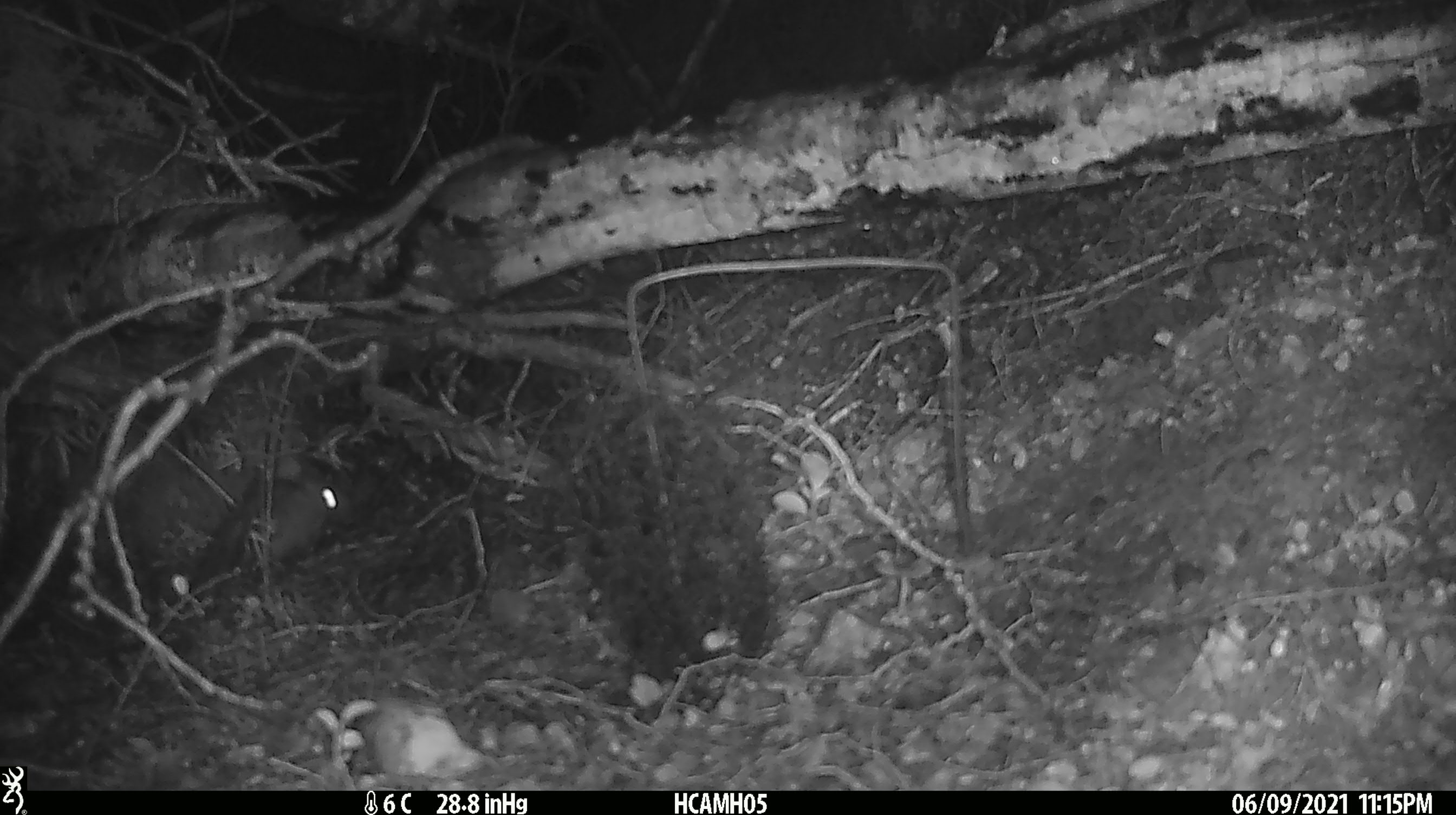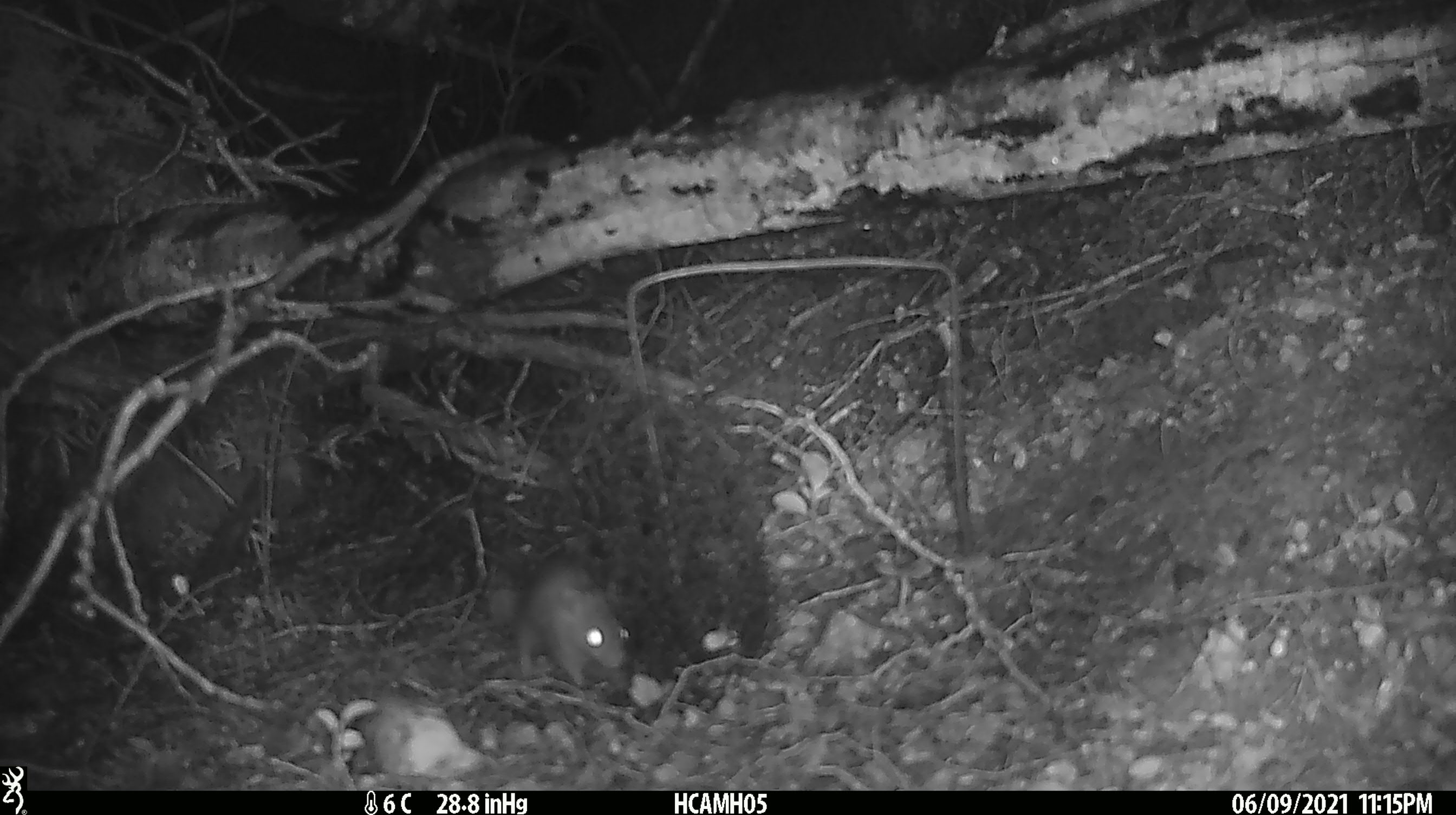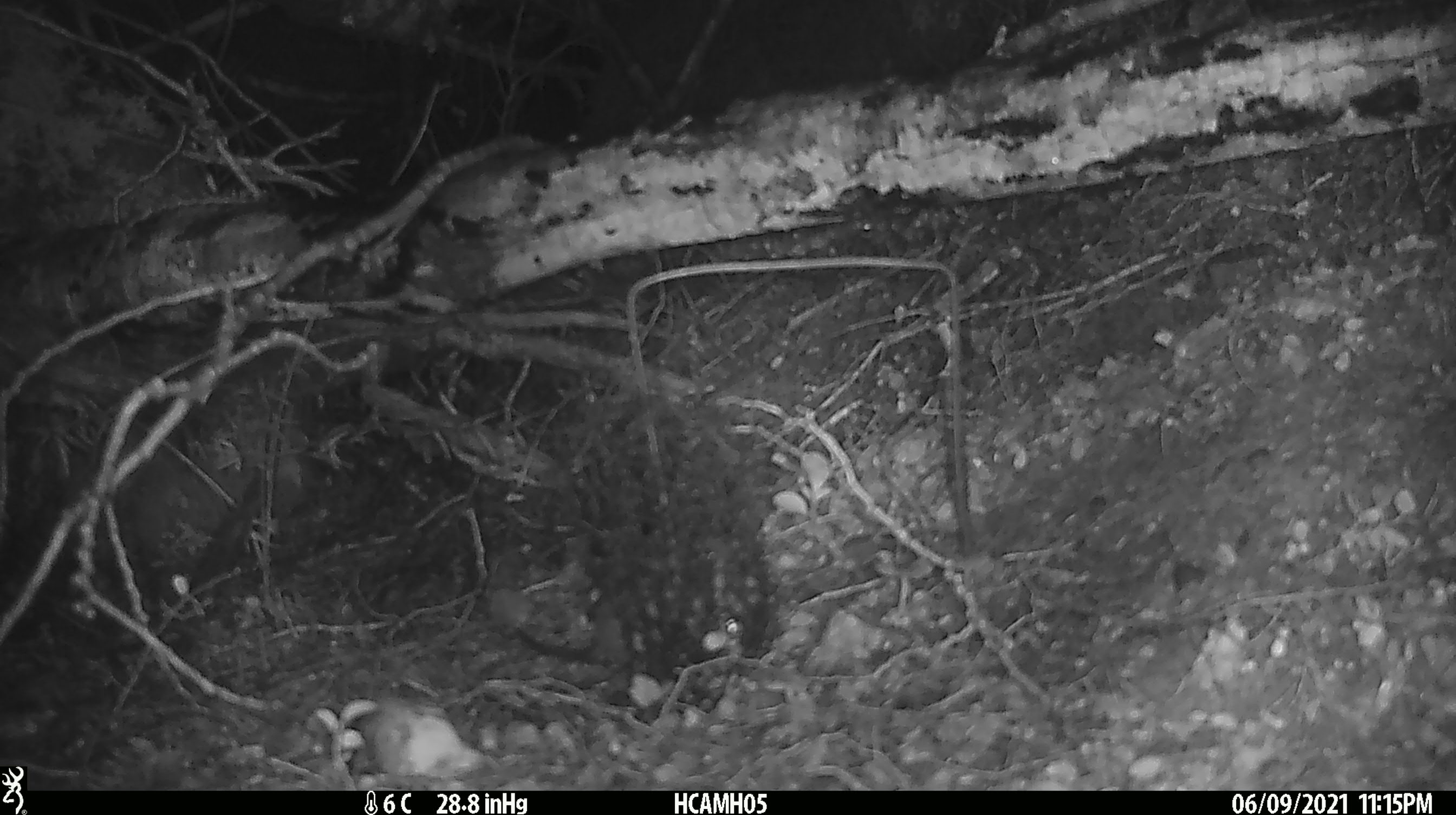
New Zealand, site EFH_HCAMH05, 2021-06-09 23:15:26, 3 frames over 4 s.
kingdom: Animalia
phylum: Chordata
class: Mammalia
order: Rodentia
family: Muridae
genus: Rattus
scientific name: Rattus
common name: rat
Rat (Rattus).